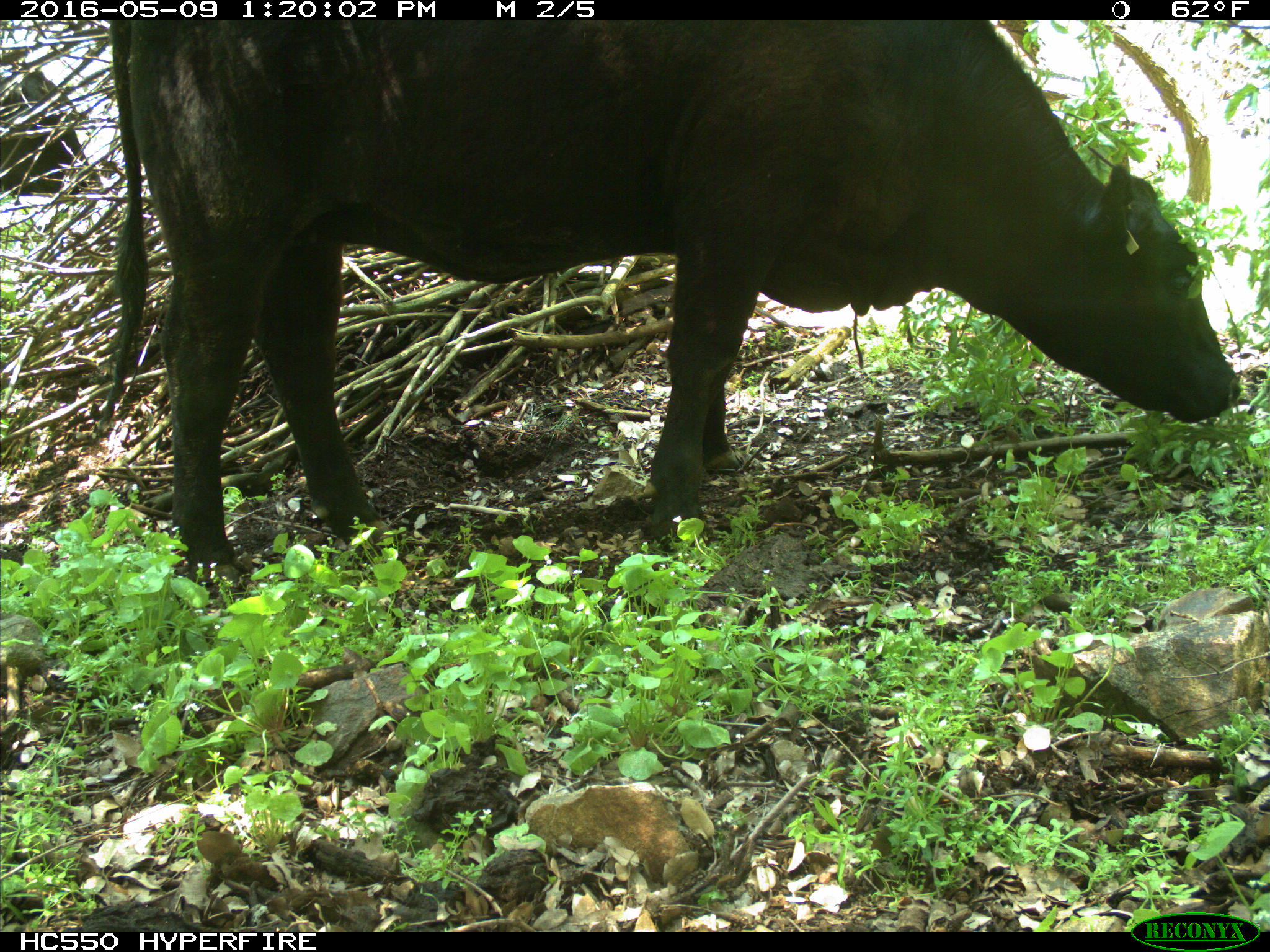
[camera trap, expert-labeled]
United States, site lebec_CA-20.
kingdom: Animalia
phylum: Chordata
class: Mammalia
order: Artiodactyla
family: Bovidae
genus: Bos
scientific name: Bos taurus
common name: domestic cow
Bos taurus (domestic cow).